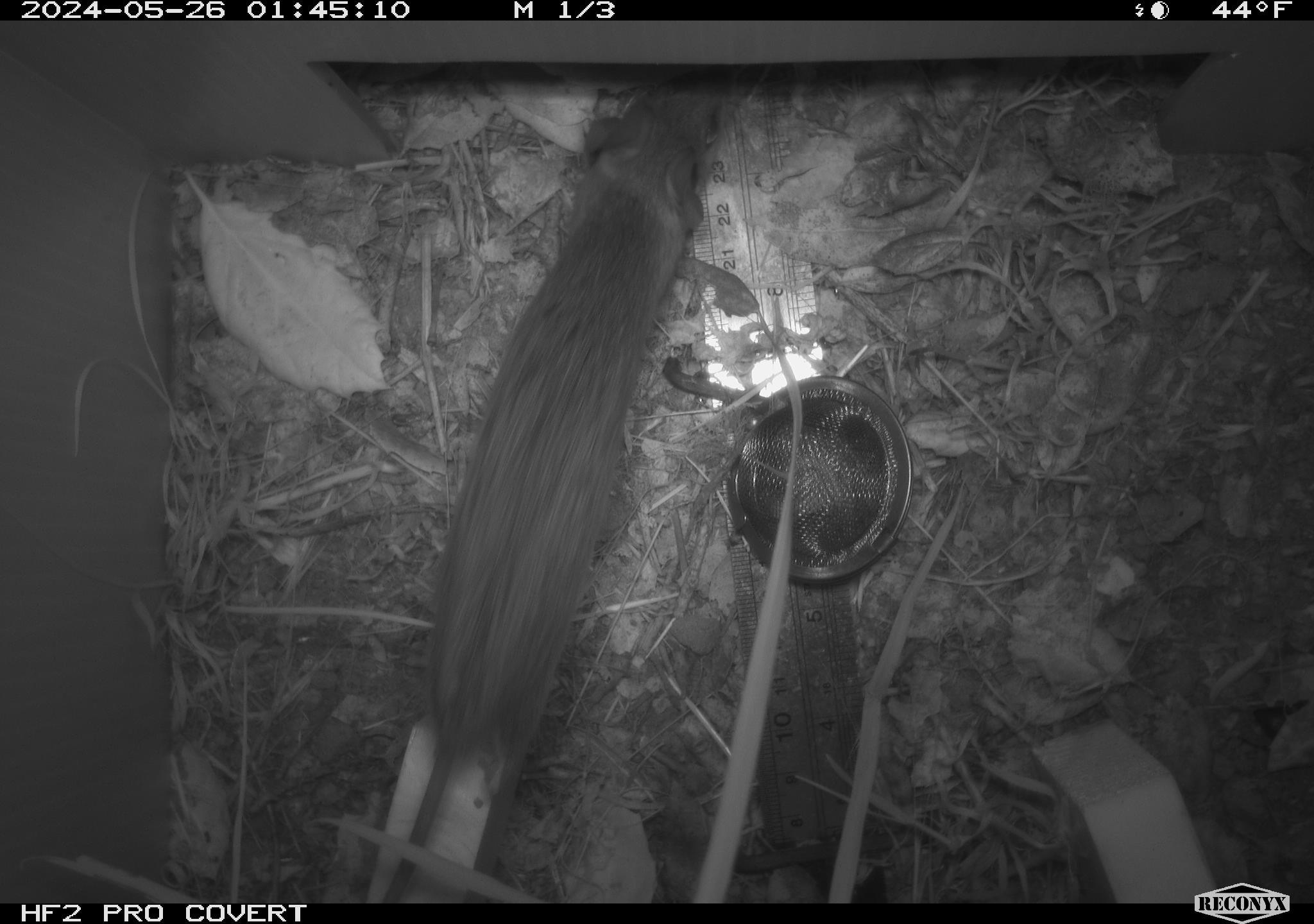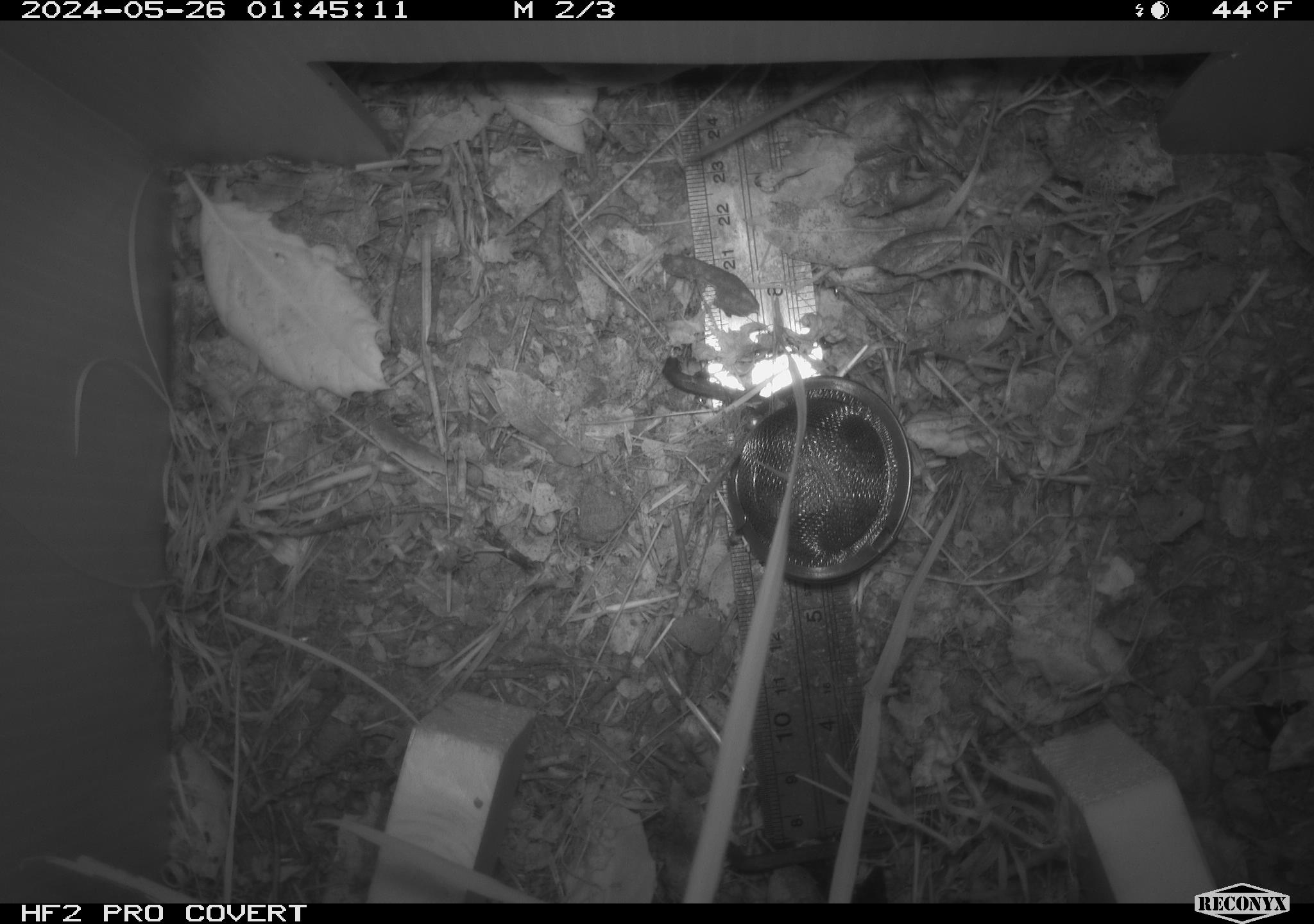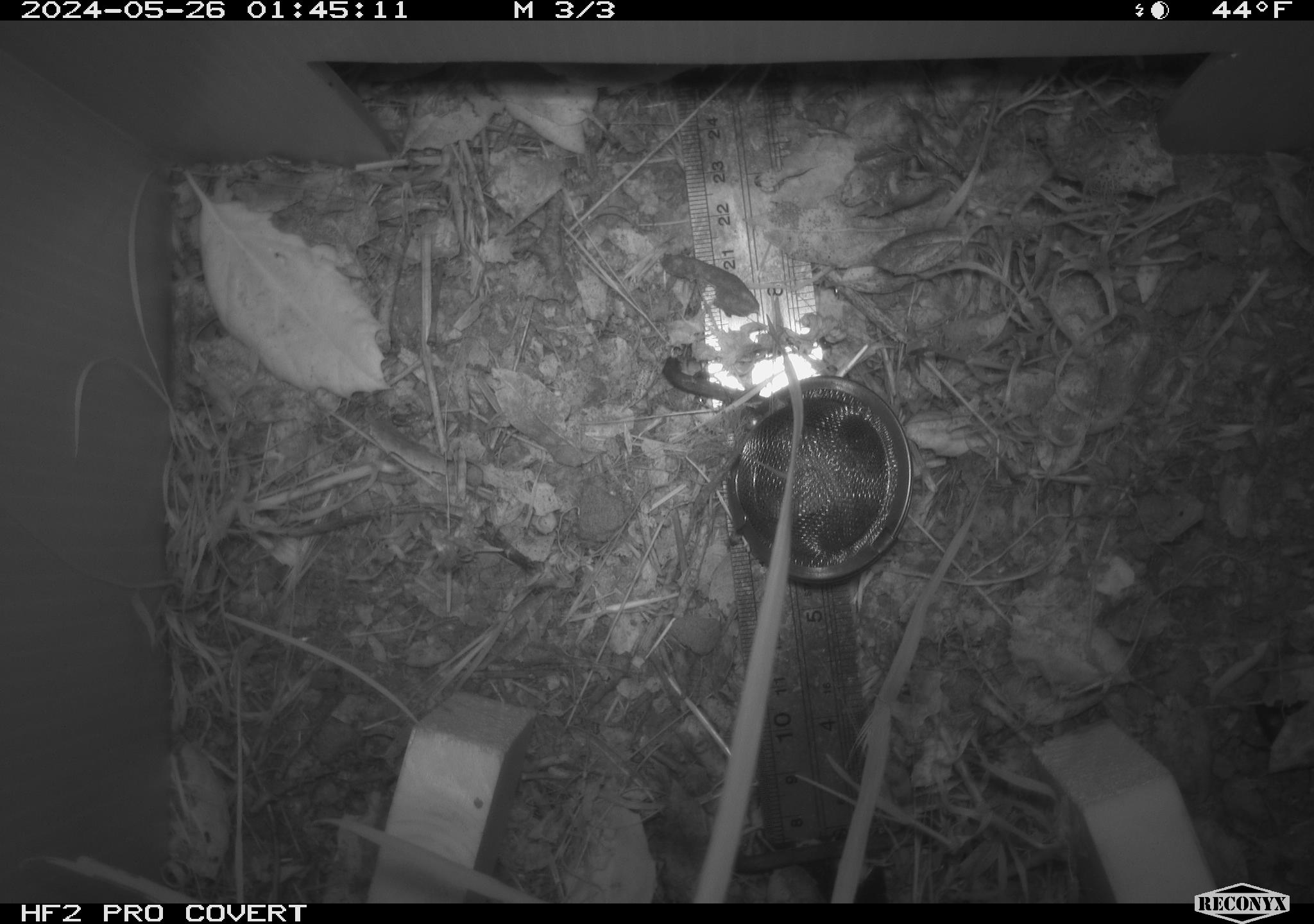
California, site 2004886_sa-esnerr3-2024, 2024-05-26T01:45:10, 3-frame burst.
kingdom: Animalia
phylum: Chordata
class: Mammalia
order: Rodentia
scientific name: Rodentia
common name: rodent